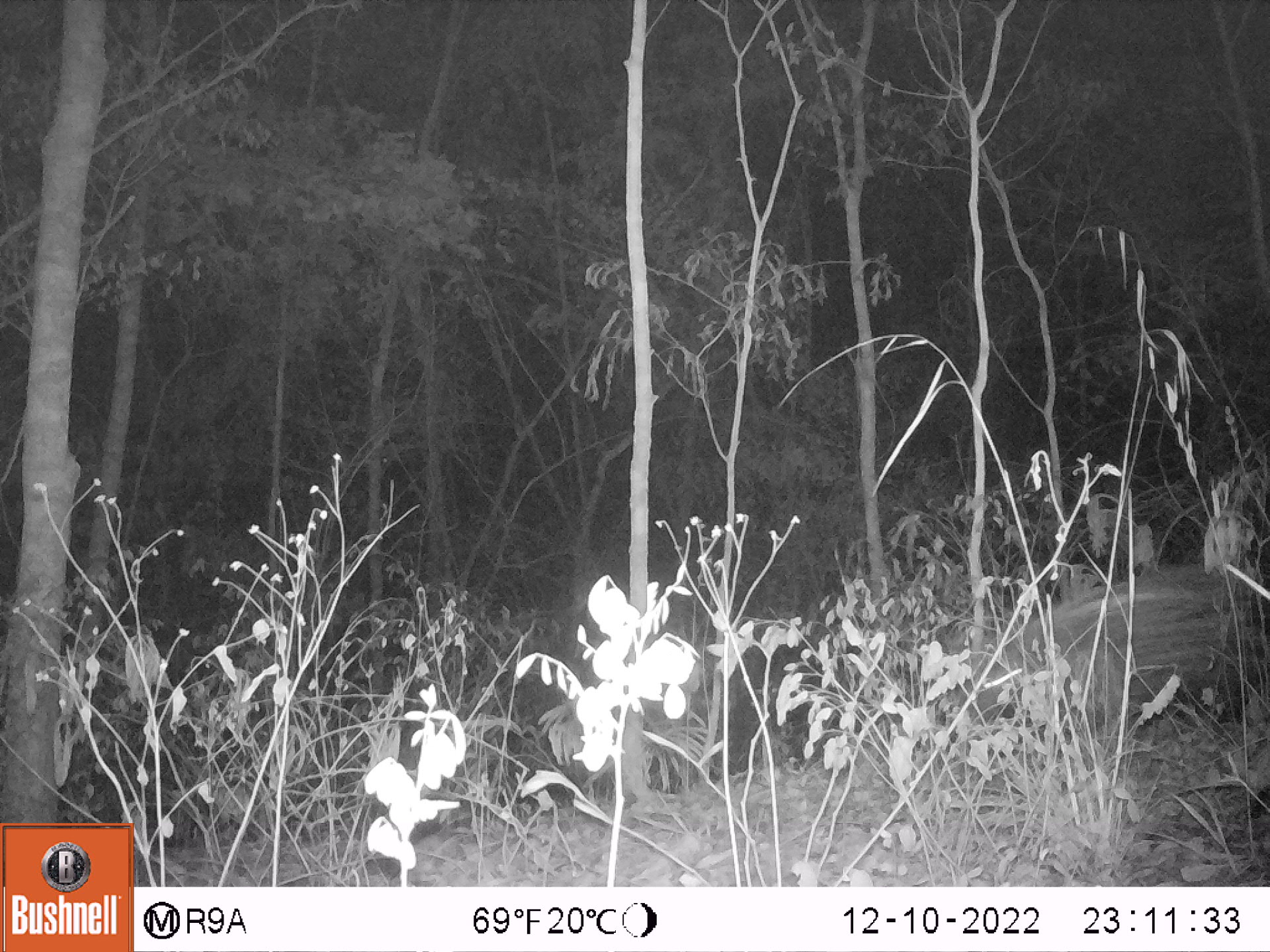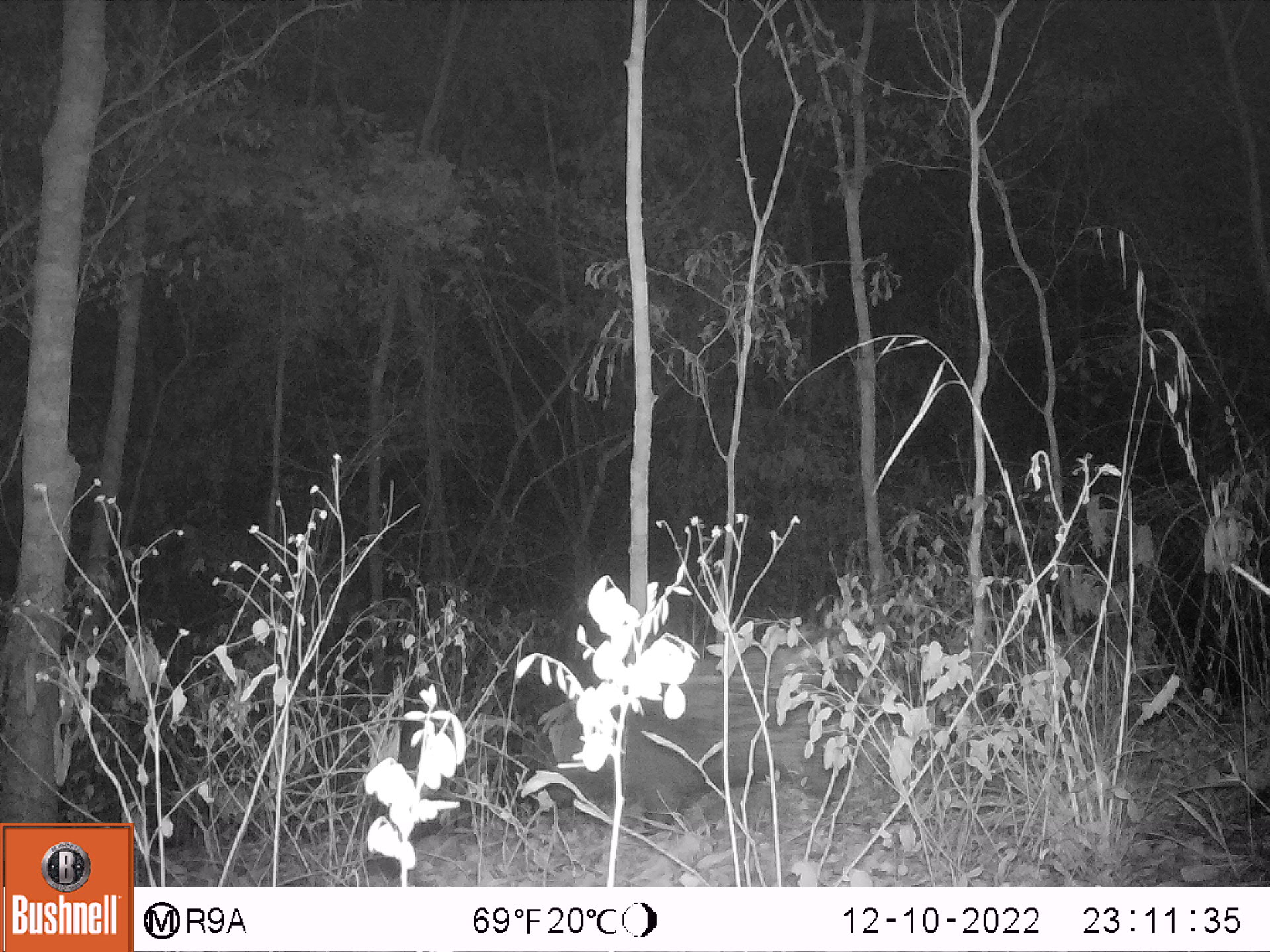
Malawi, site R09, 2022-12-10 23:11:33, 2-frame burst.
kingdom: Animalia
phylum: Chordata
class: Mammalia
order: Rodentia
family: Hystricidae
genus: Hystrix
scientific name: Hystrix africaeaustralis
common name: cape porcupine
Cape porcupine (Hystrix africaeaustralis), count 1.